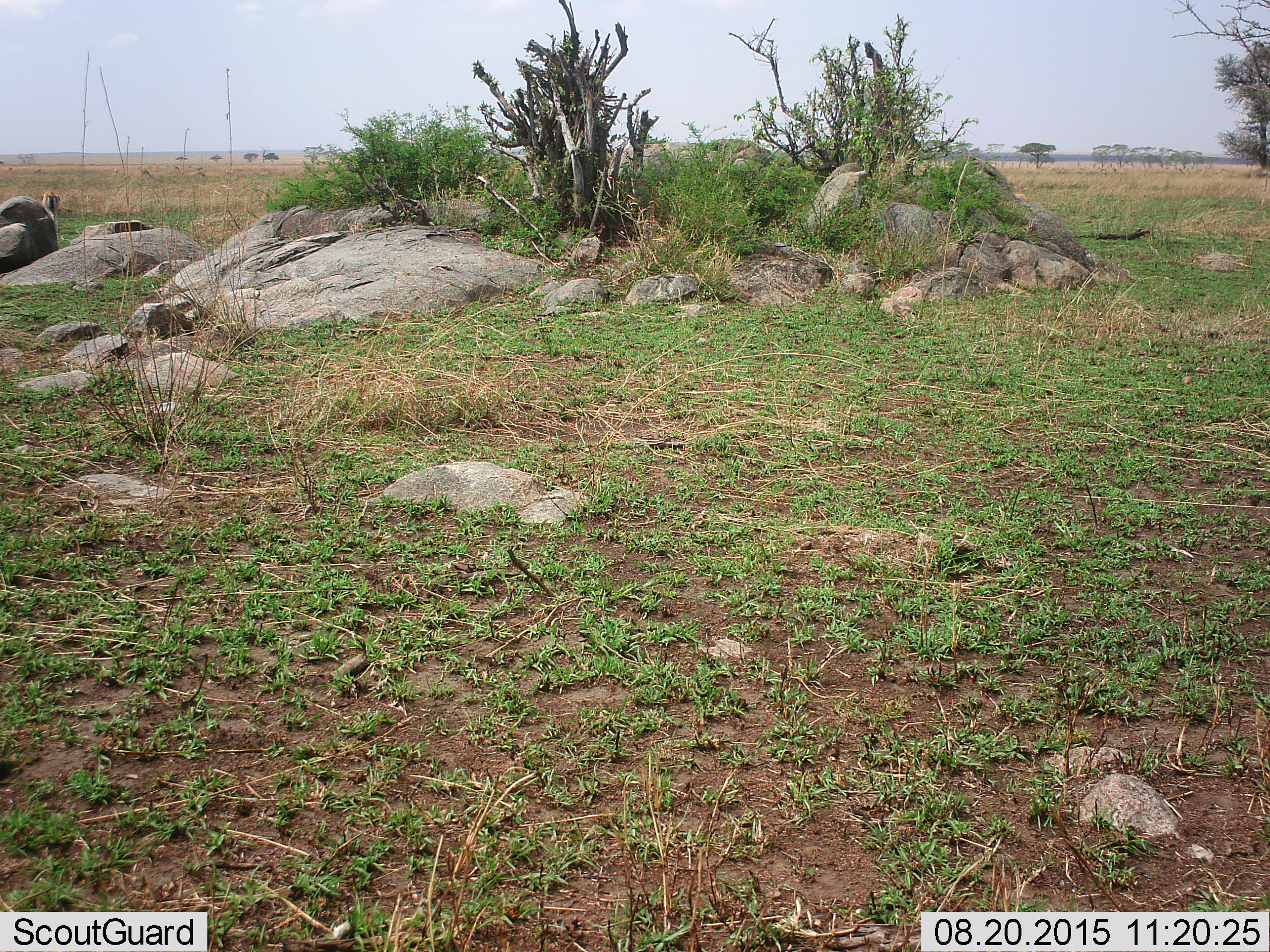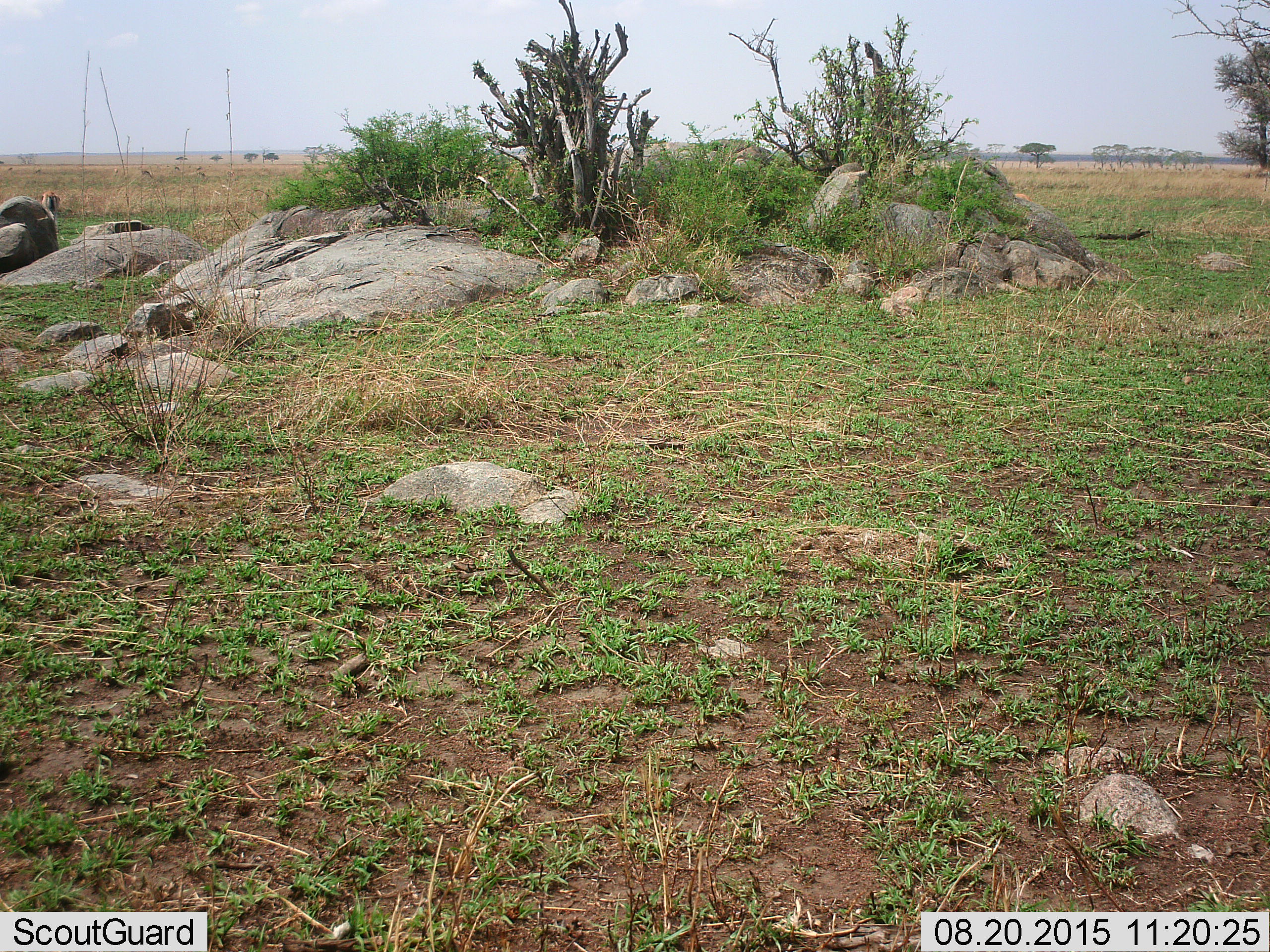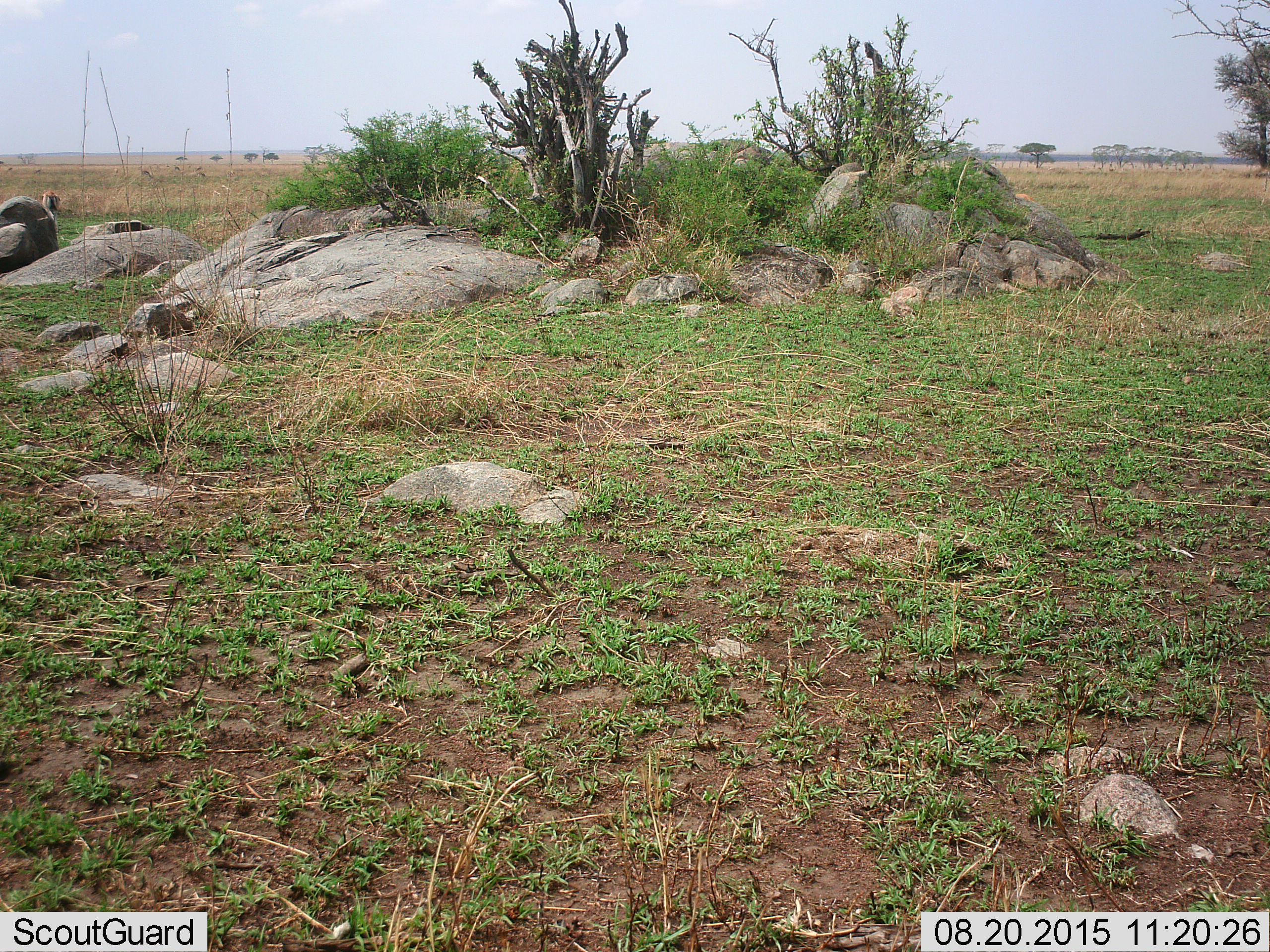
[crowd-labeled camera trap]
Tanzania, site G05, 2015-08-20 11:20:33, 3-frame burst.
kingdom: Animalia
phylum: Chordata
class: Mammalia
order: Artiodactyla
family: Bovidae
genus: Eudorcas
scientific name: Eudorcas thomsonii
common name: thomson's gazelle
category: gazellethomsons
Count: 11-50.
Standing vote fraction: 50%.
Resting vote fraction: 0%.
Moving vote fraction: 50%.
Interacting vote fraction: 0%.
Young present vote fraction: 0%.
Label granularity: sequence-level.